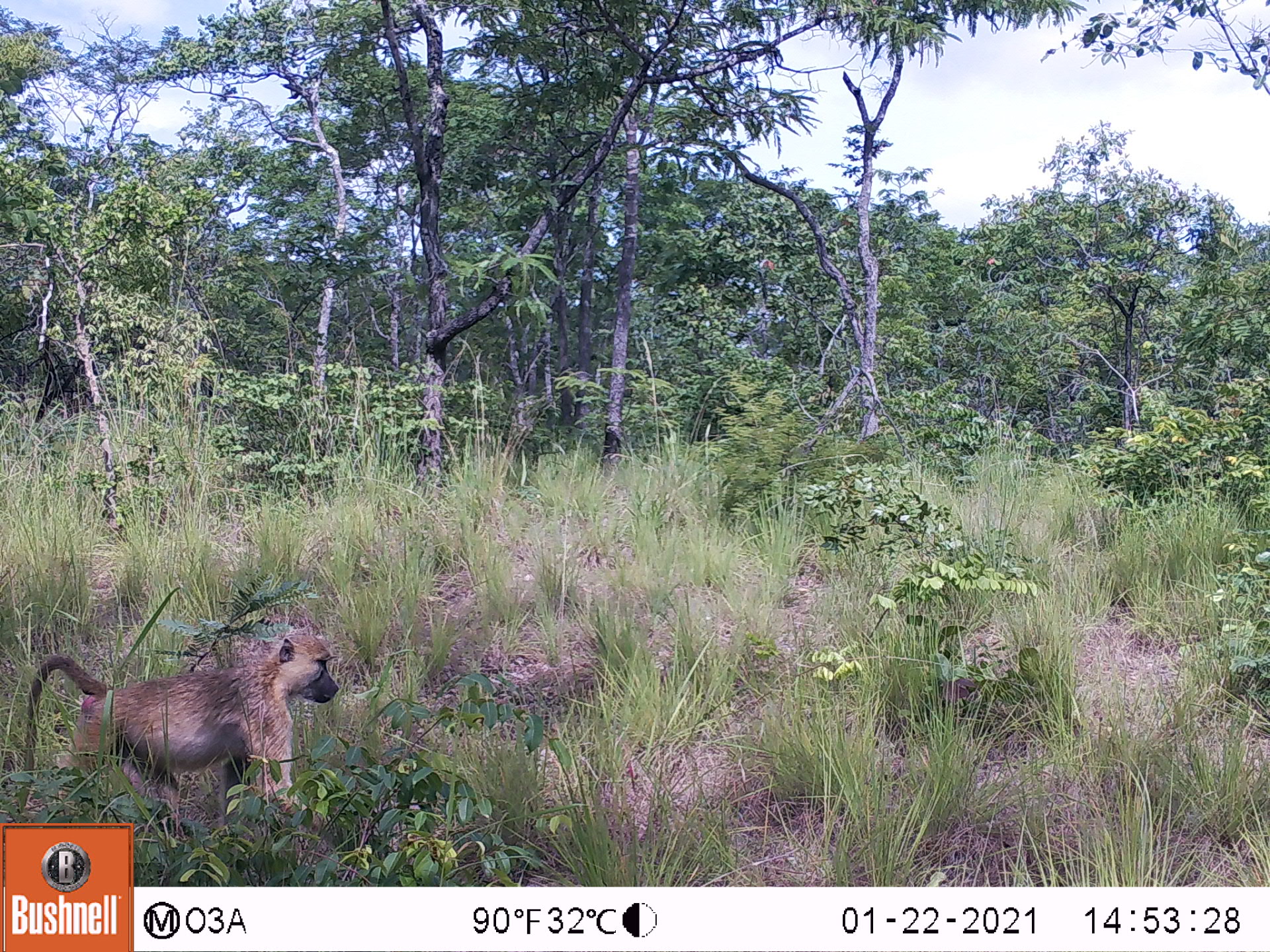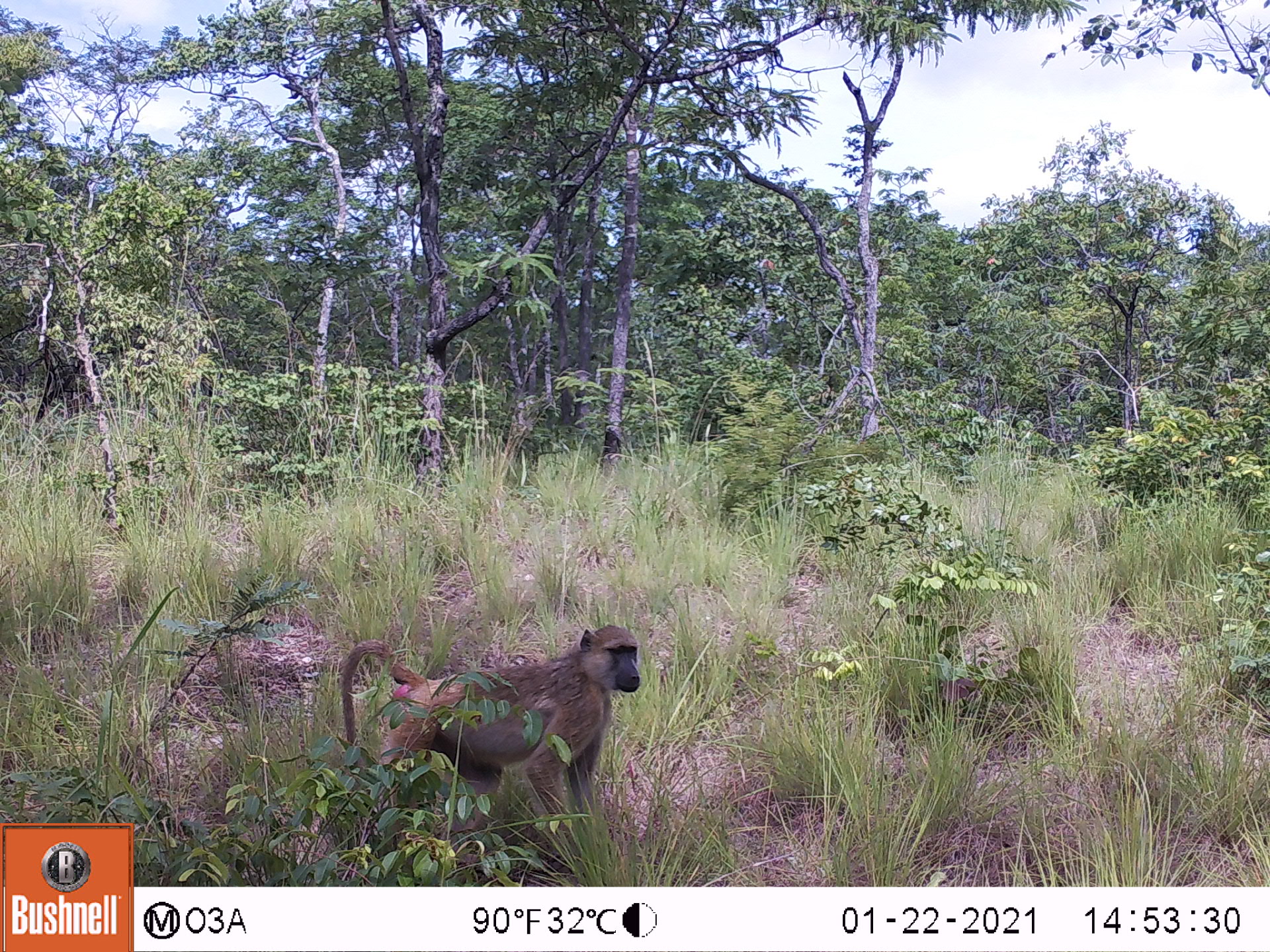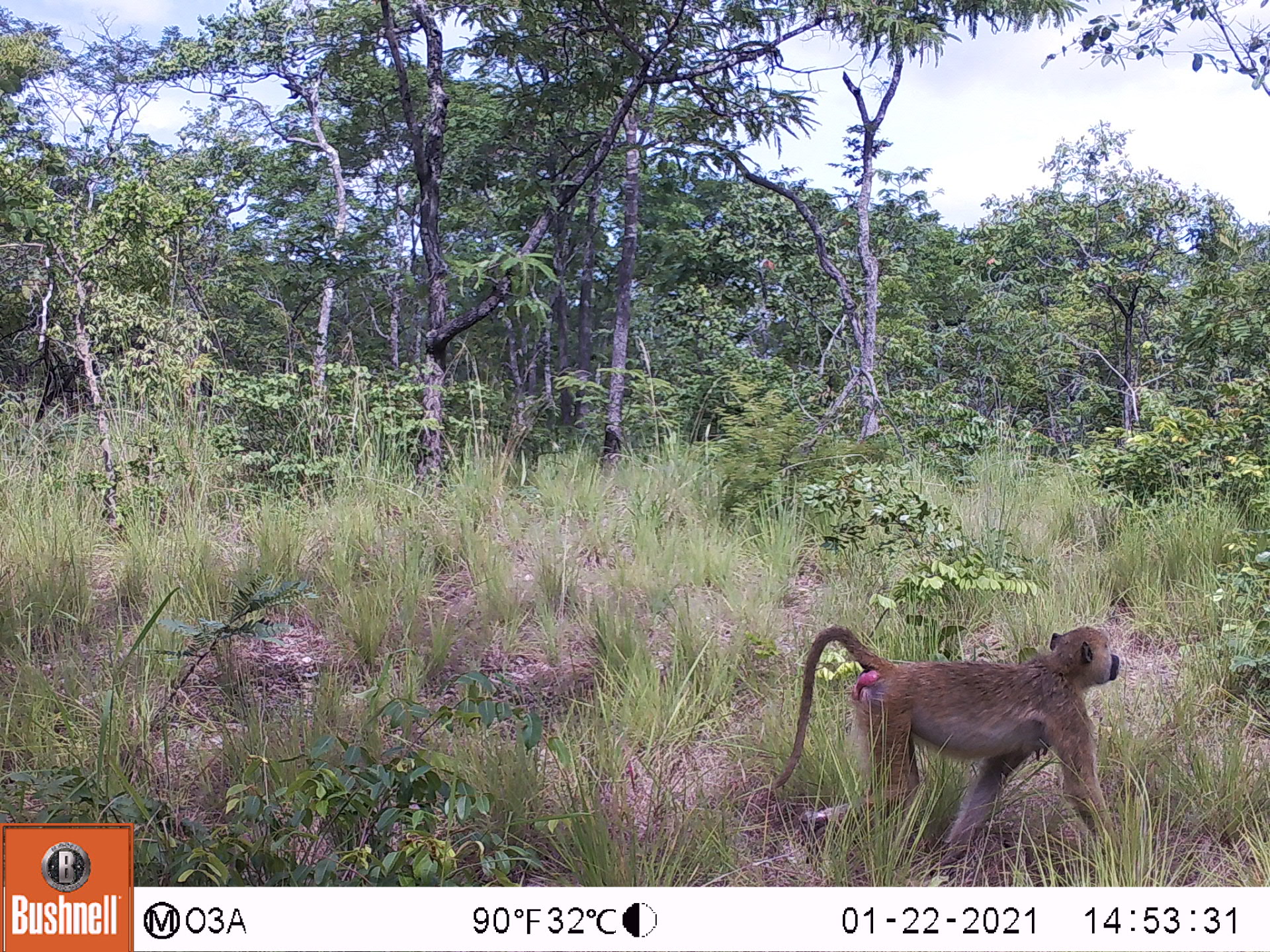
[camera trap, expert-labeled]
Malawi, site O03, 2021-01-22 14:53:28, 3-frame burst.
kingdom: Animalia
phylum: Chordata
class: Mammalia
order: Primates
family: Cercopithecidae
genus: Papio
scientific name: Papio cynocephalus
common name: yellow baboon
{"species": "yellow baboon (Papio cynocephalus)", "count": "1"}